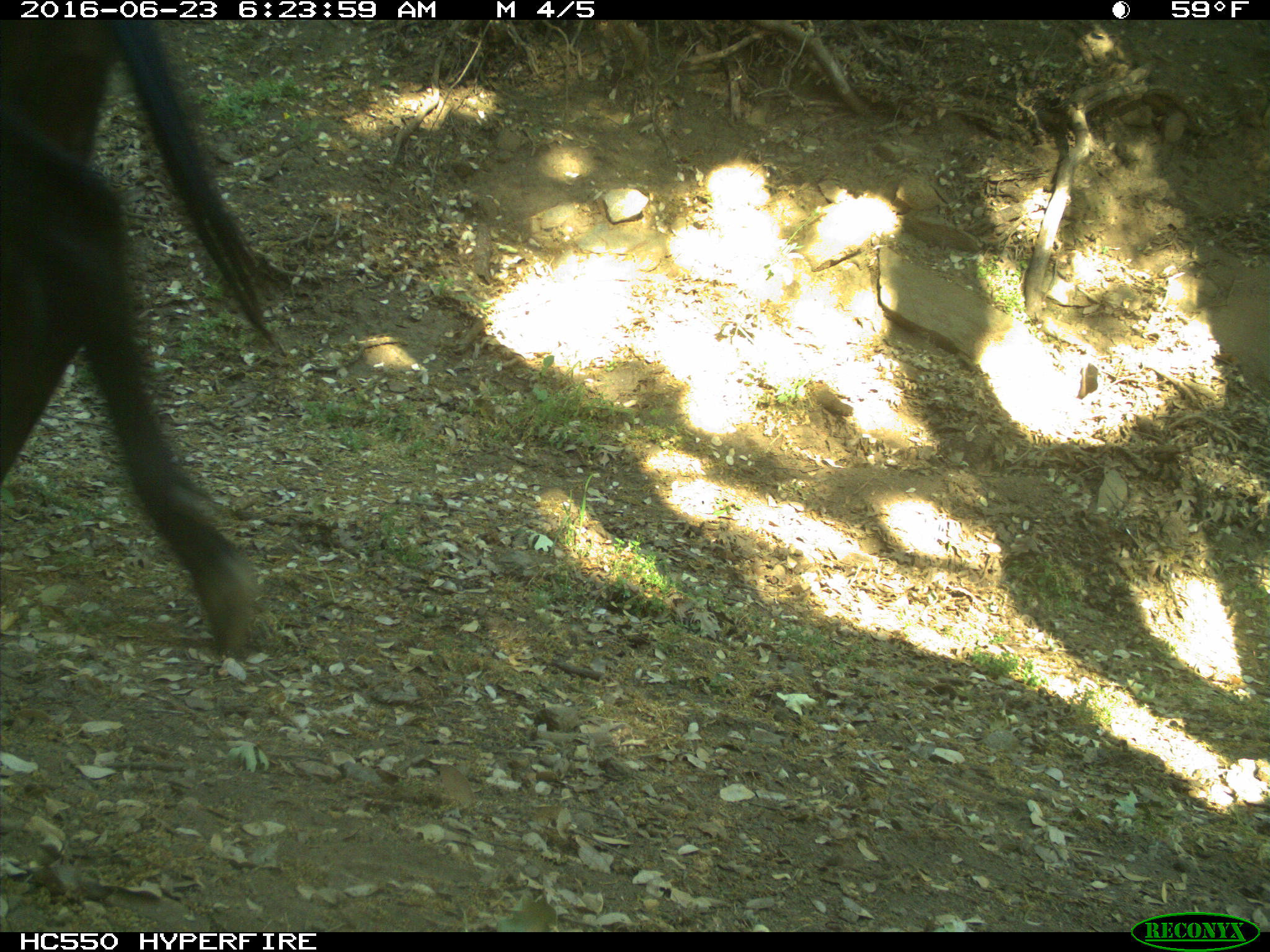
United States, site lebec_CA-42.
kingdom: Animalia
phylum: Chordata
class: Mammalia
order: Artiodactyla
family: Bovidae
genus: Bos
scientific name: Bos taurus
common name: domestic cow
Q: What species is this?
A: Bos taurus (domestic cow).